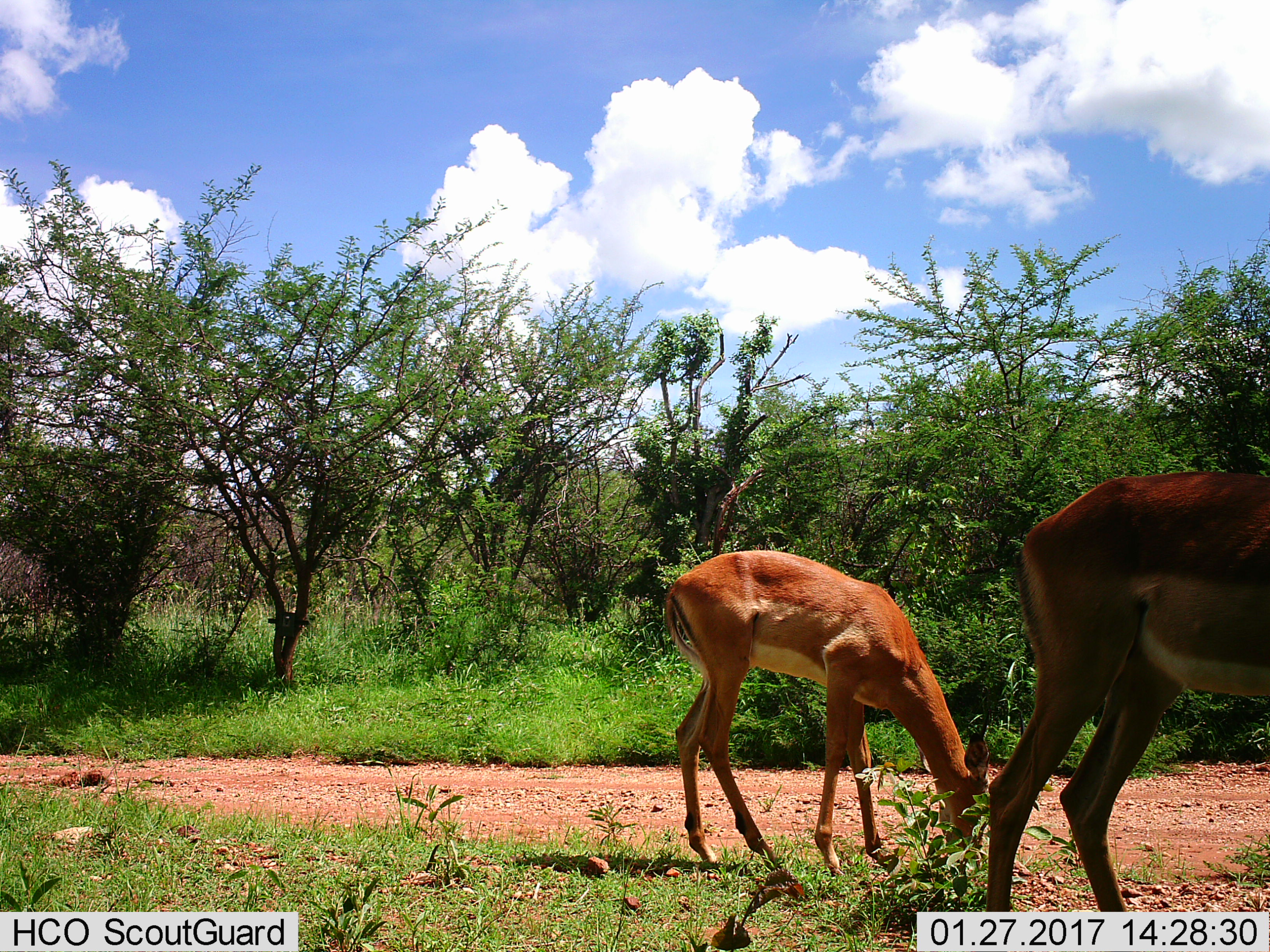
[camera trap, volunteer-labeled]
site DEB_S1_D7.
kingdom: Animalia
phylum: Chordata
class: Mammalia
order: Artiodactyla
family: Bovidae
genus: Aepyceros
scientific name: Aepyceros melampus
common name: impala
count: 2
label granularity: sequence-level